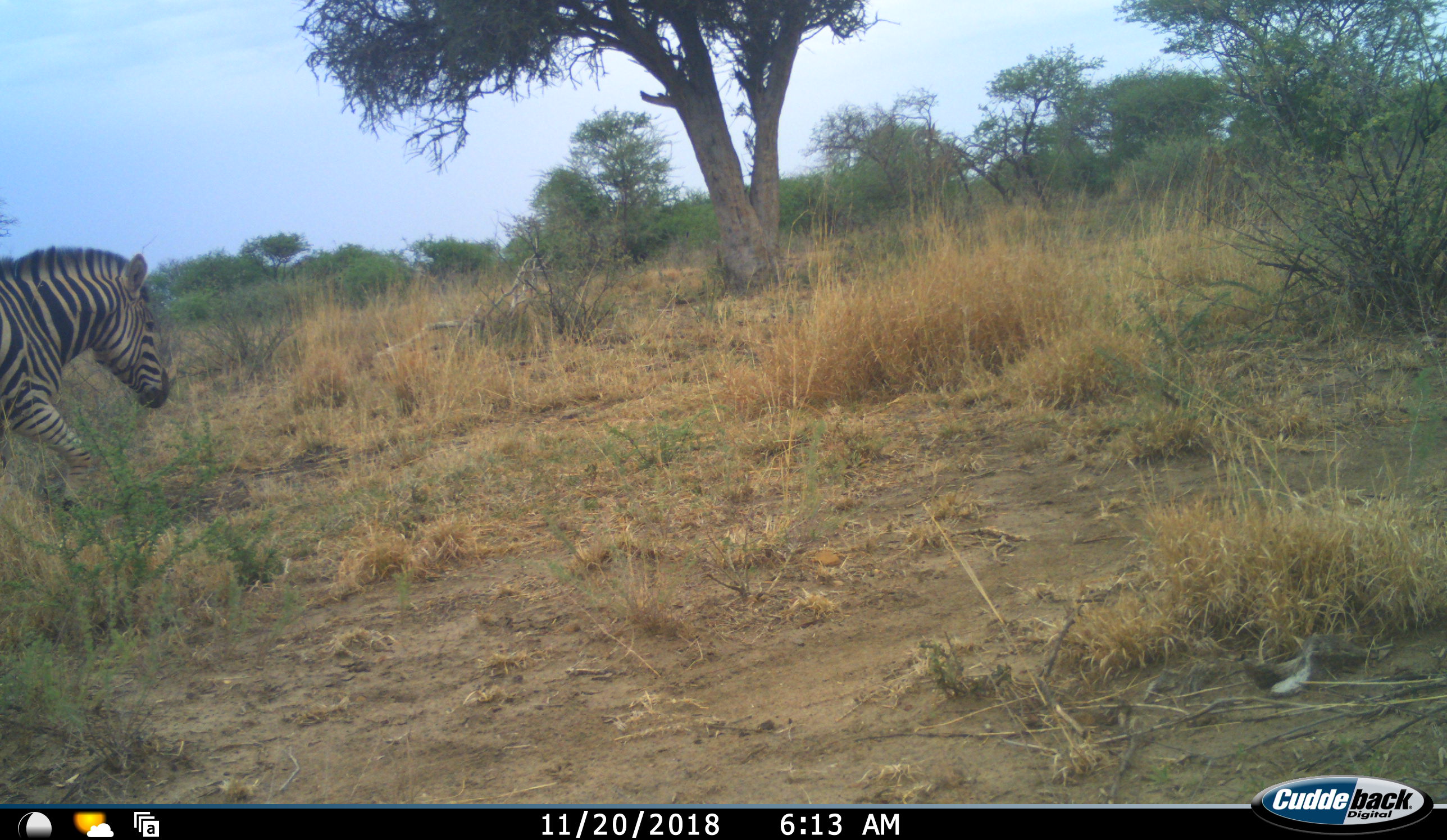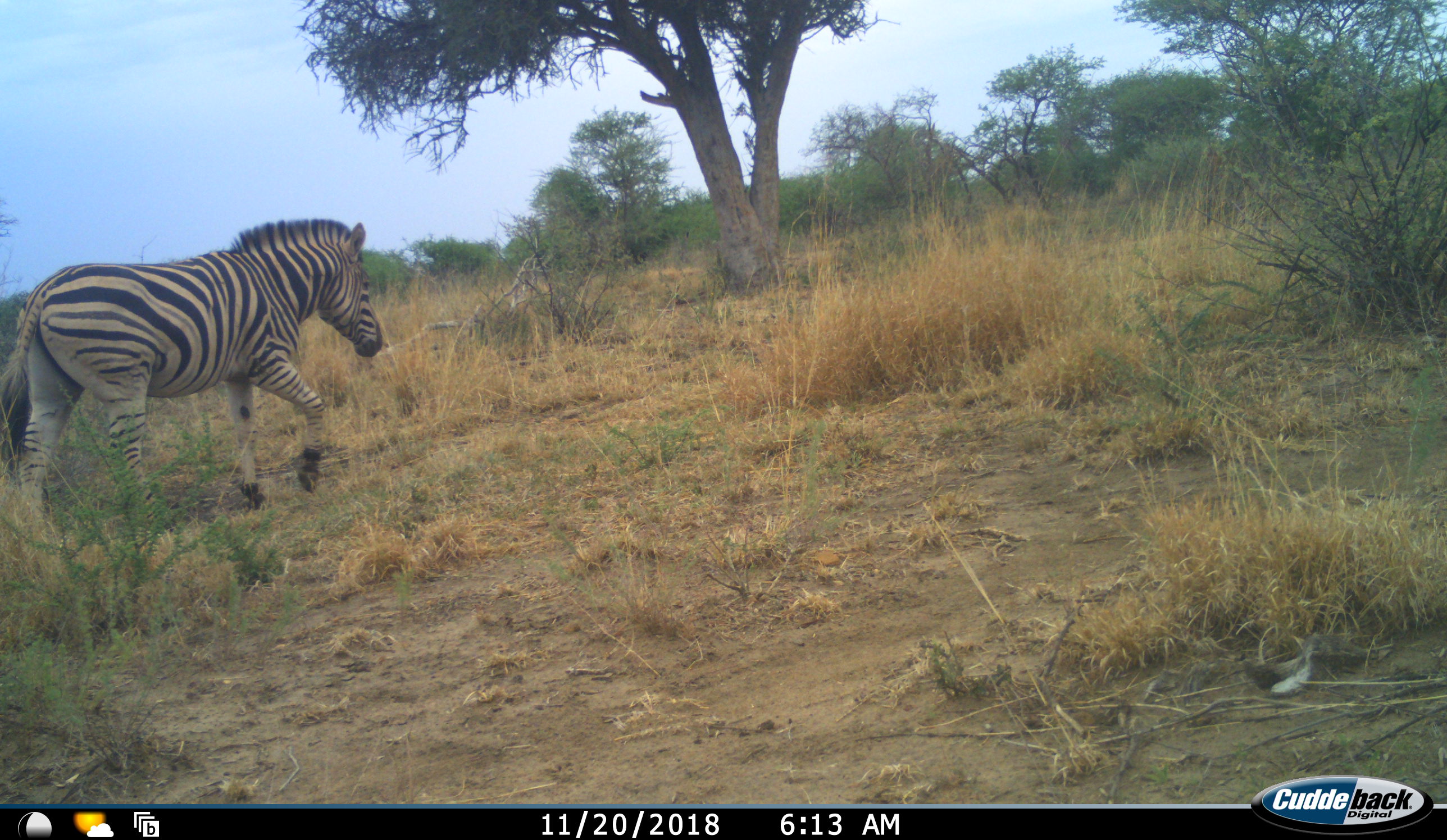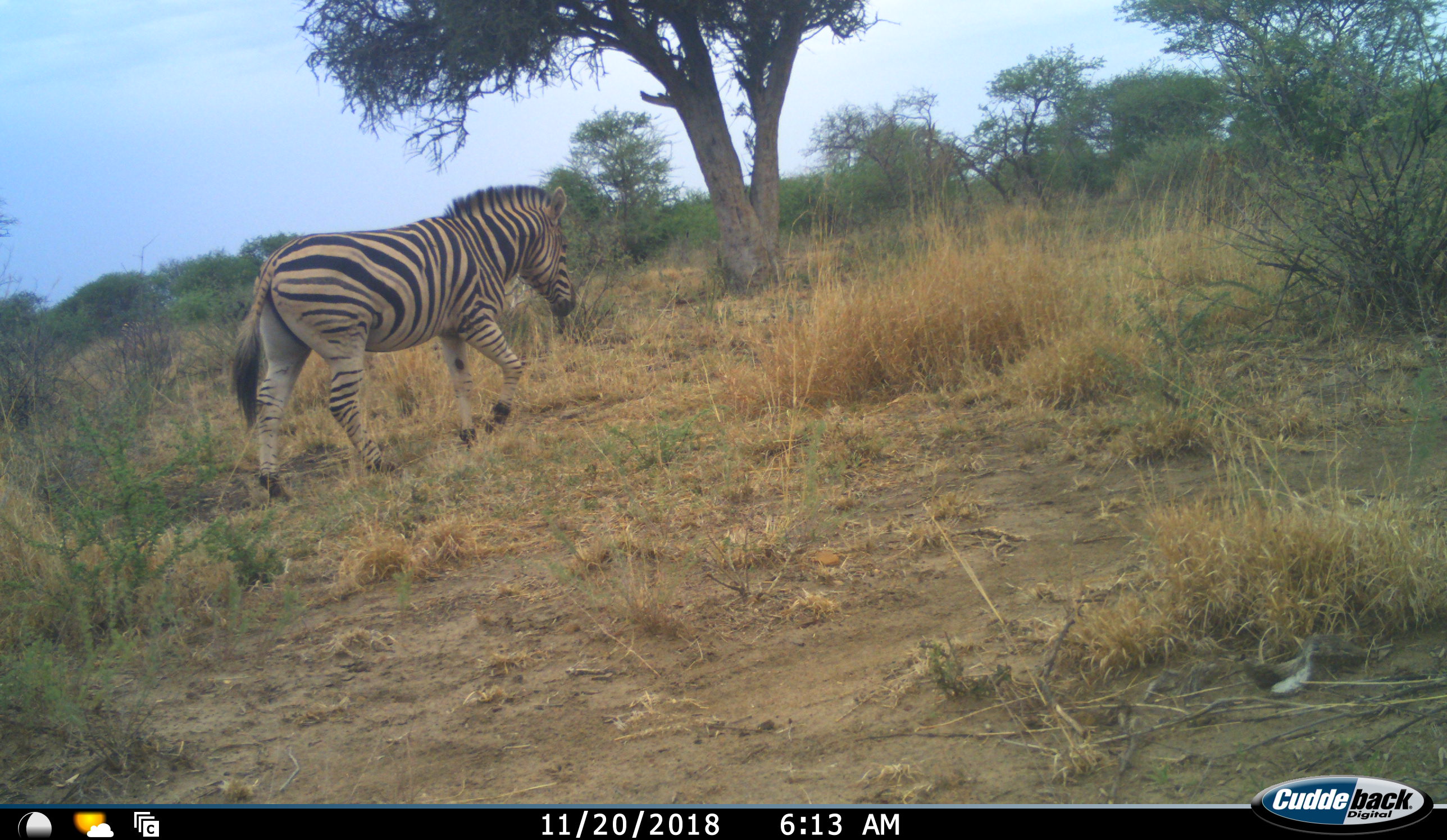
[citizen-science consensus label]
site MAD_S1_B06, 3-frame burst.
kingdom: Animalia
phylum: Chordata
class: Mammalia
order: Perissodactyla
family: Equidae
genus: Equus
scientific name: Equus quagga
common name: plains zebra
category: zebraplains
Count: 1.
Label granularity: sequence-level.